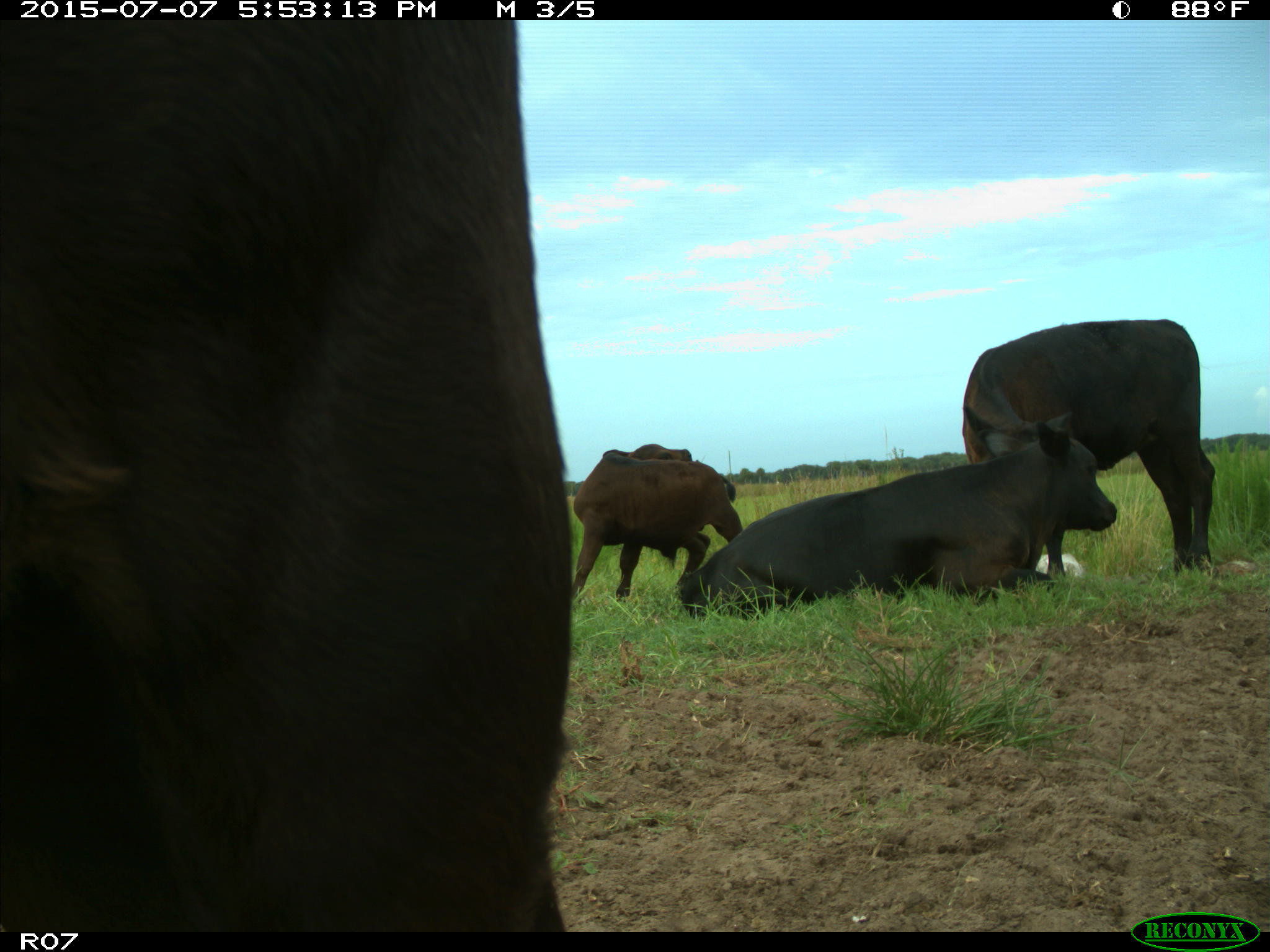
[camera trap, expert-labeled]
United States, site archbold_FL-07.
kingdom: Animalia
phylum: Chordata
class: Mammalia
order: Artiodactyla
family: Bovidae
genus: Bos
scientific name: Bos taurus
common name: domestic cow